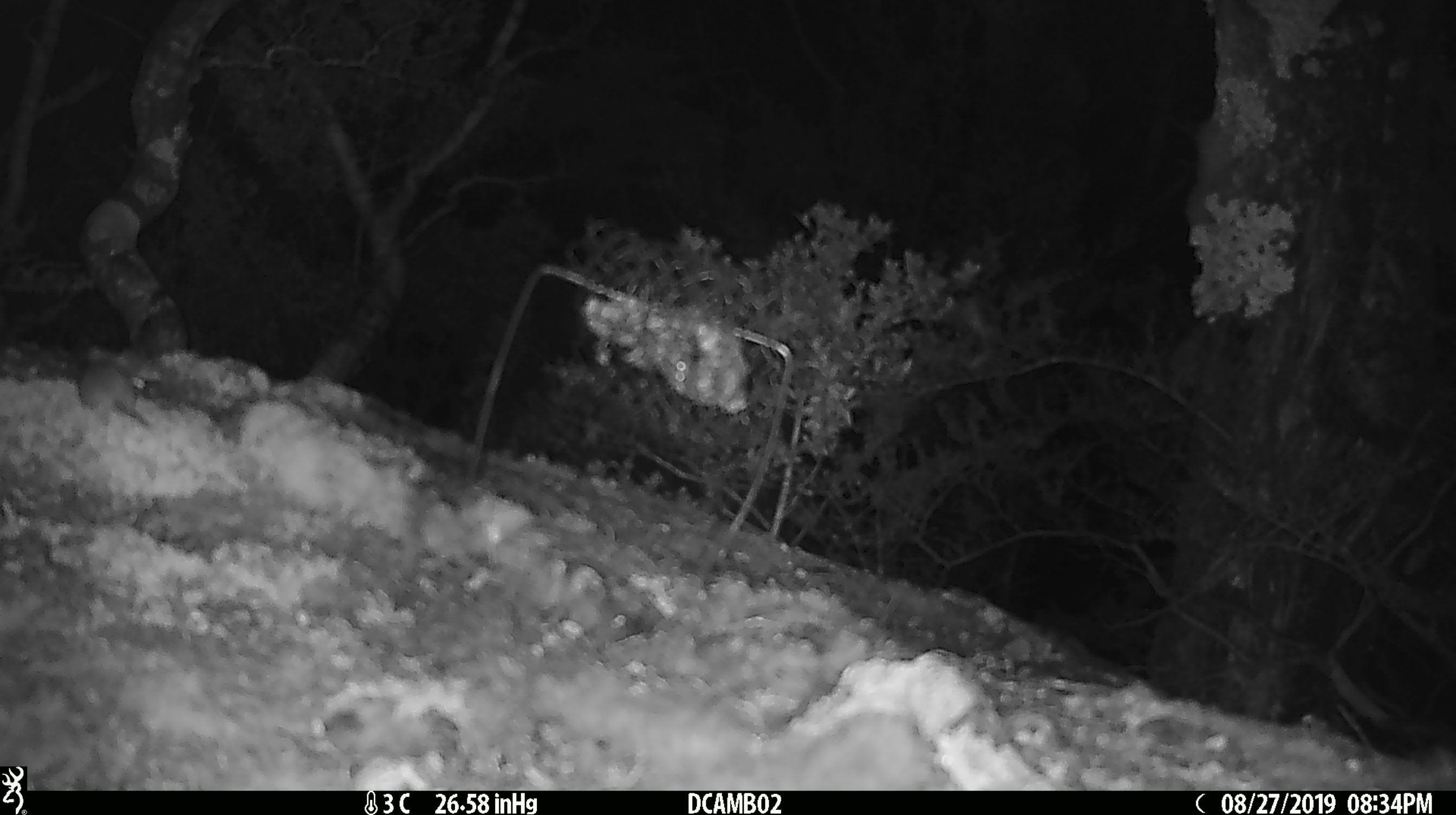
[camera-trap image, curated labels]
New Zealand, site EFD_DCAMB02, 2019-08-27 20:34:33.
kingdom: Animalia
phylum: Chordata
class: Mammalia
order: Rodentia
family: Muridae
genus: Mus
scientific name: Mus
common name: mouse